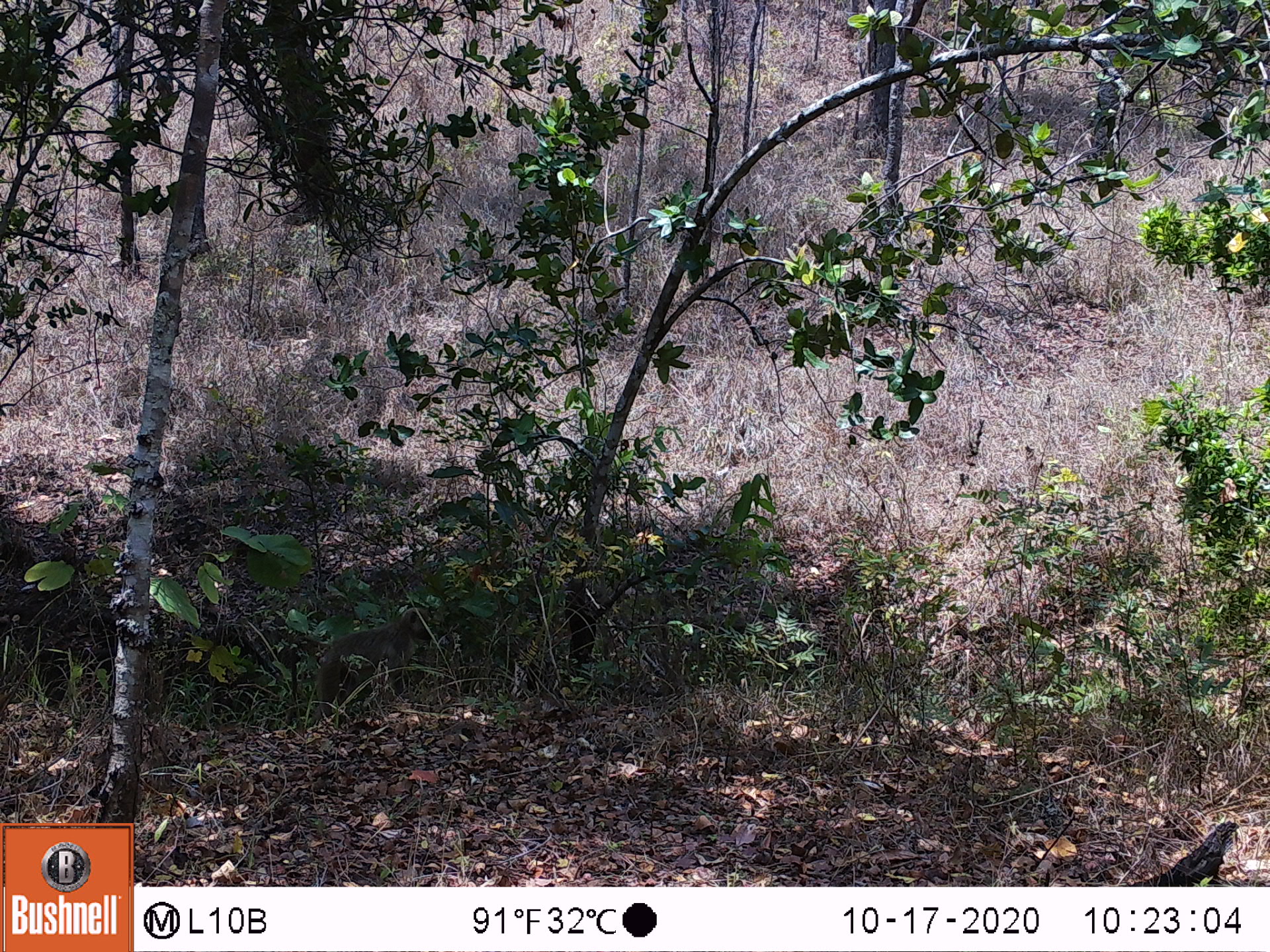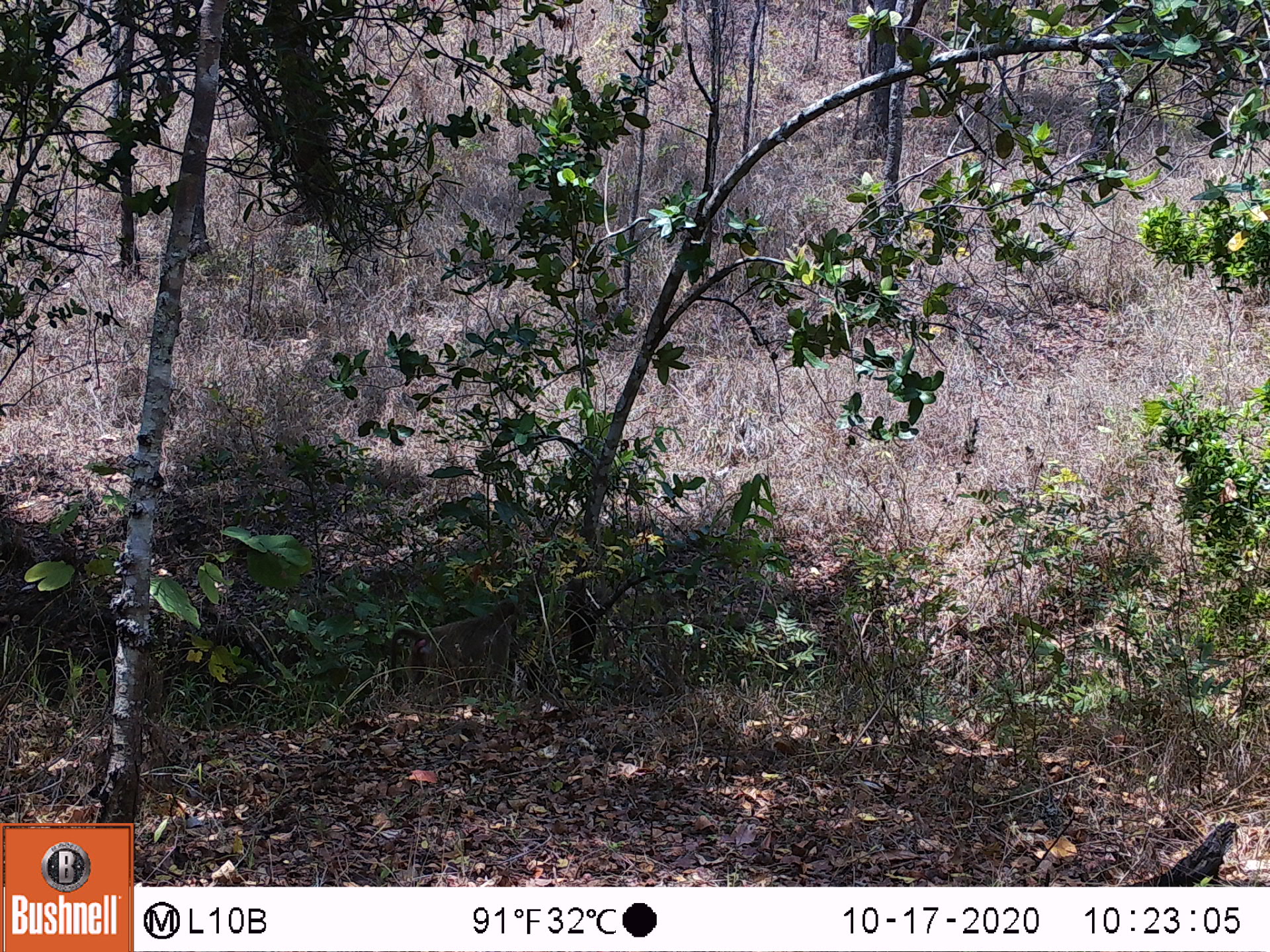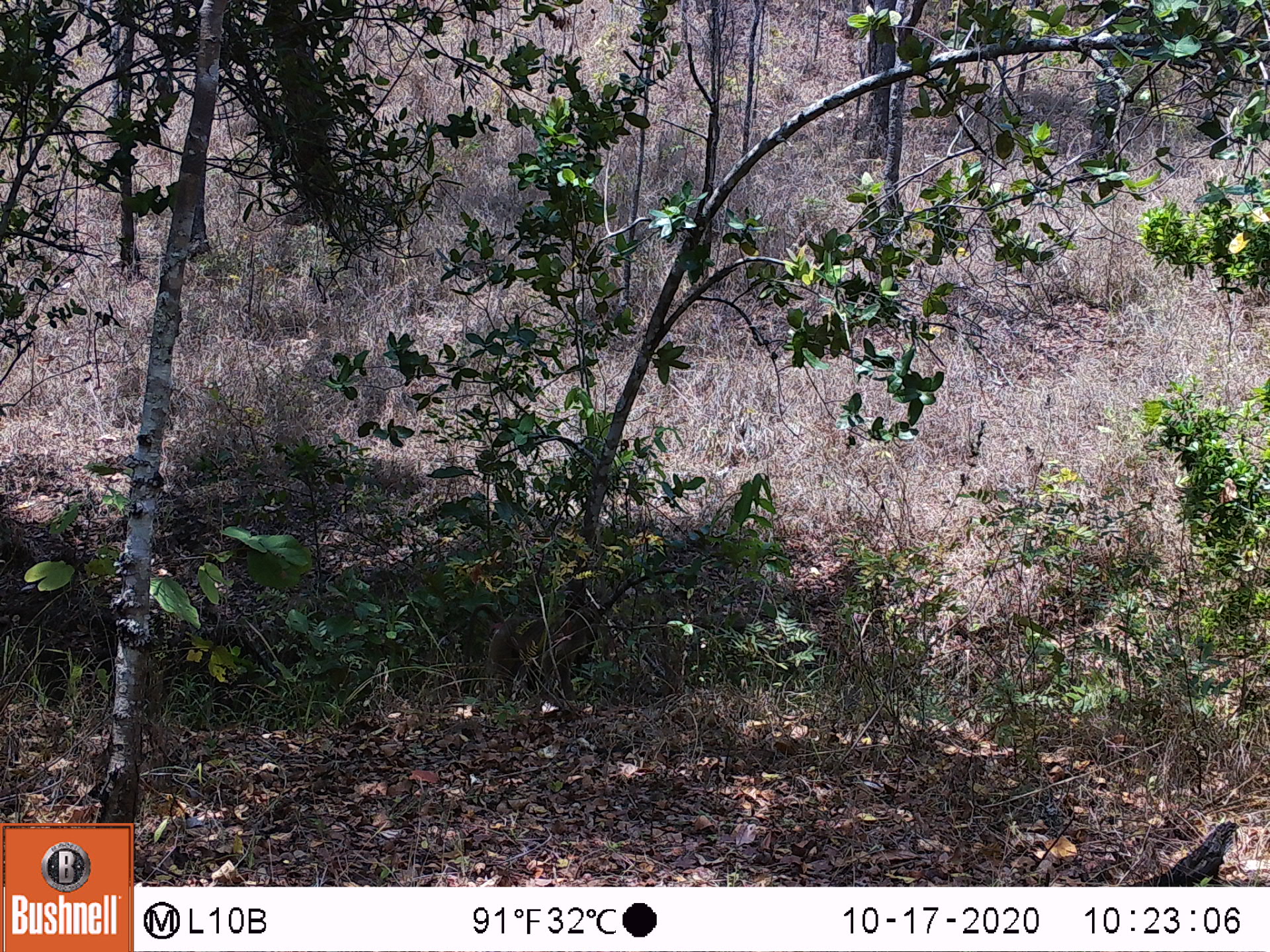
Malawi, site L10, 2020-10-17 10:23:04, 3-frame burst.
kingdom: Animalia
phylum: Chordata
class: Mammalia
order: Primates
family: Cercopithecidae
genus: Papio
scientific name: Papio cynocephalus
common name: yellow baboon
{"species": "yellow baboon (Papio cynocephalus)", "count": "1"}